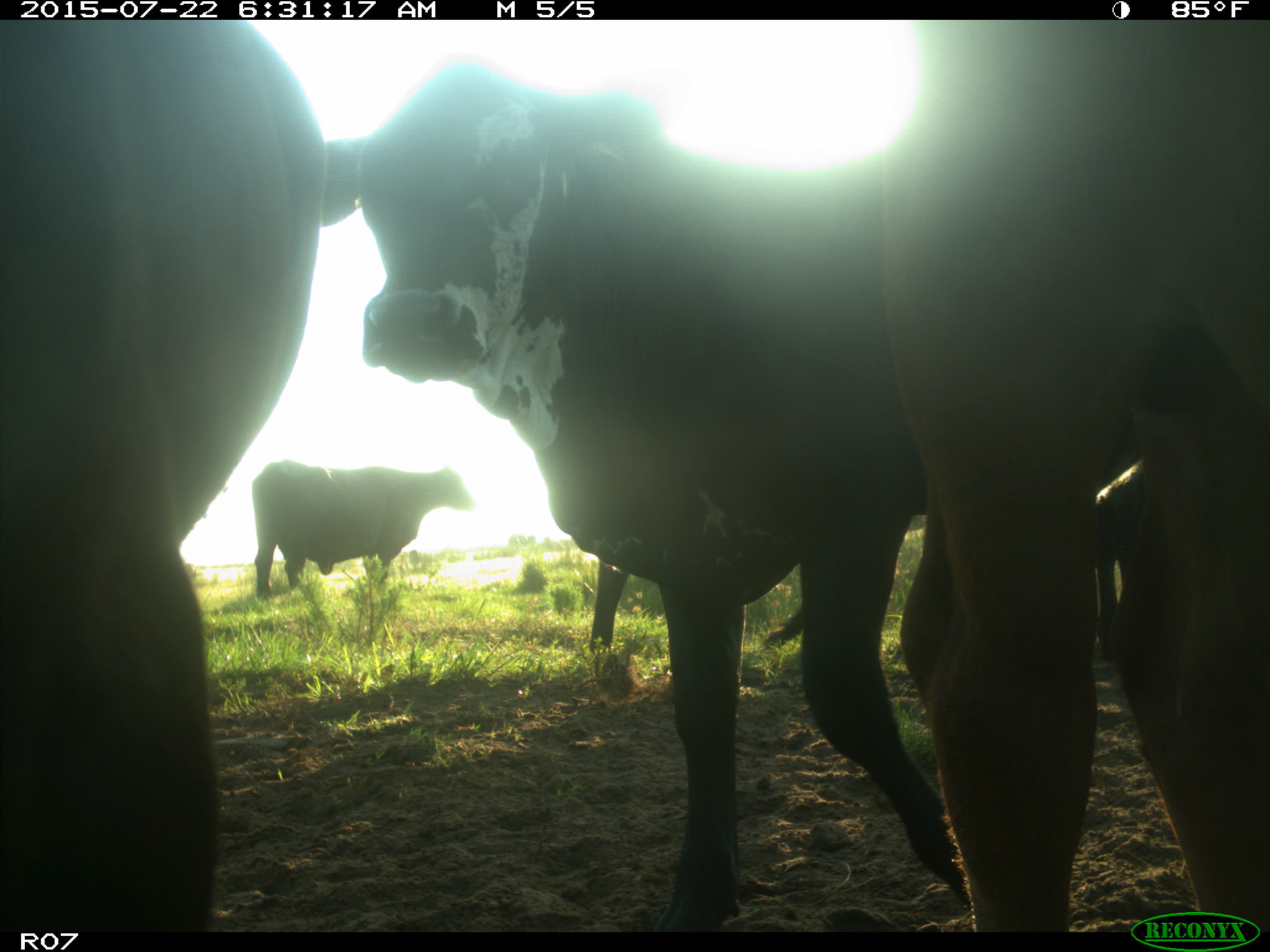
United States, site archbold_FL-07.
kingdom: Animalia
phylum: Chordata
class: Mammalia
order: Artiodactyla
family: Suidae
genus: Sus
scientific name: Sus scrofa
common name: wild boar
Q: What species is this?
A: Sus scrofa (wild boar).